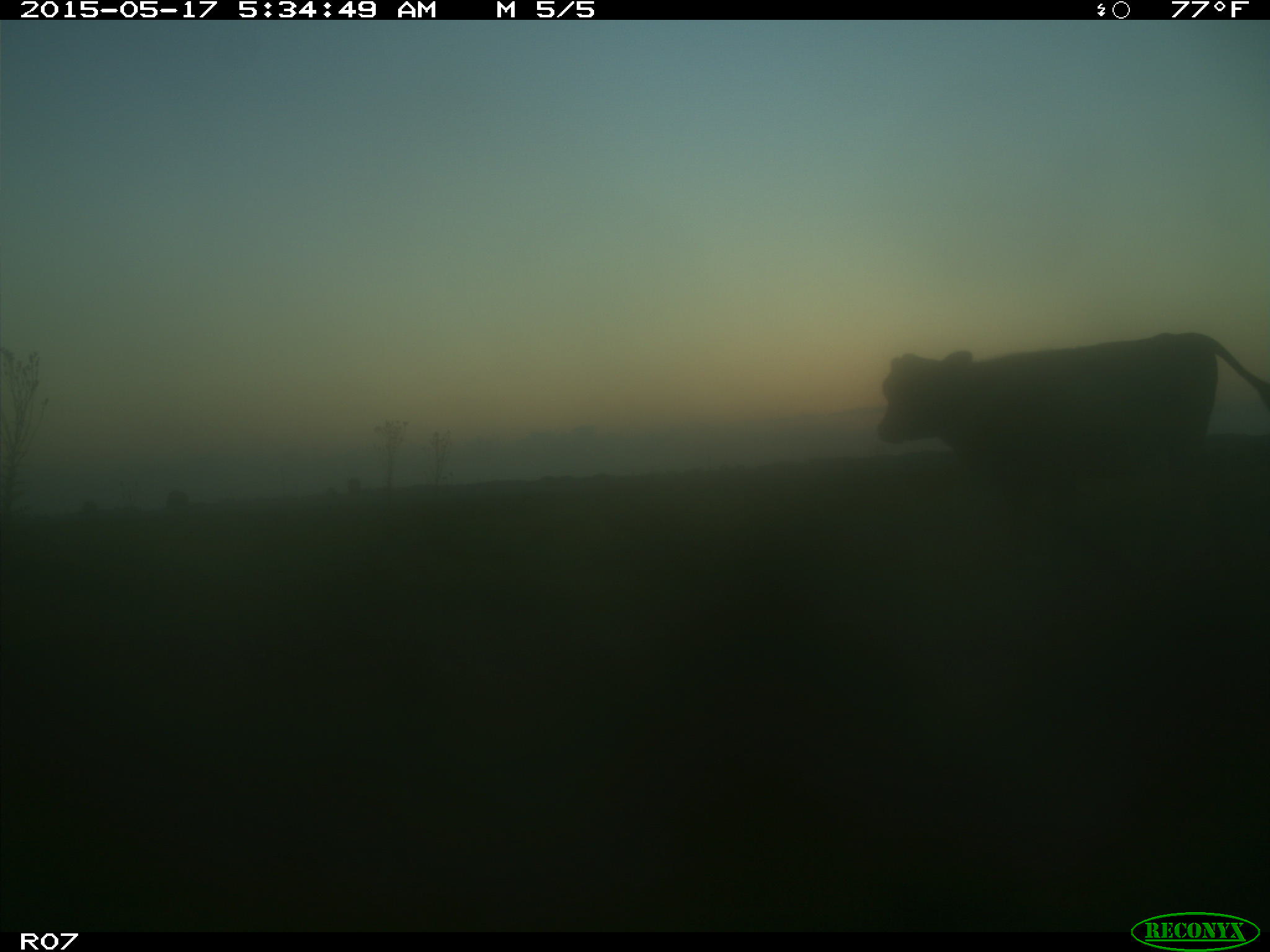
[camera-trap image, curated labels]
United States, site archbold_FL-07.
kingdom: Animalia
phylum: Chordata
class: Mammalia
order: Artiodactyla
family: Bovidae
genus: Bos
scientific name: Bos taurus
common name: domestic cow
Bos taurus (domestic cow).